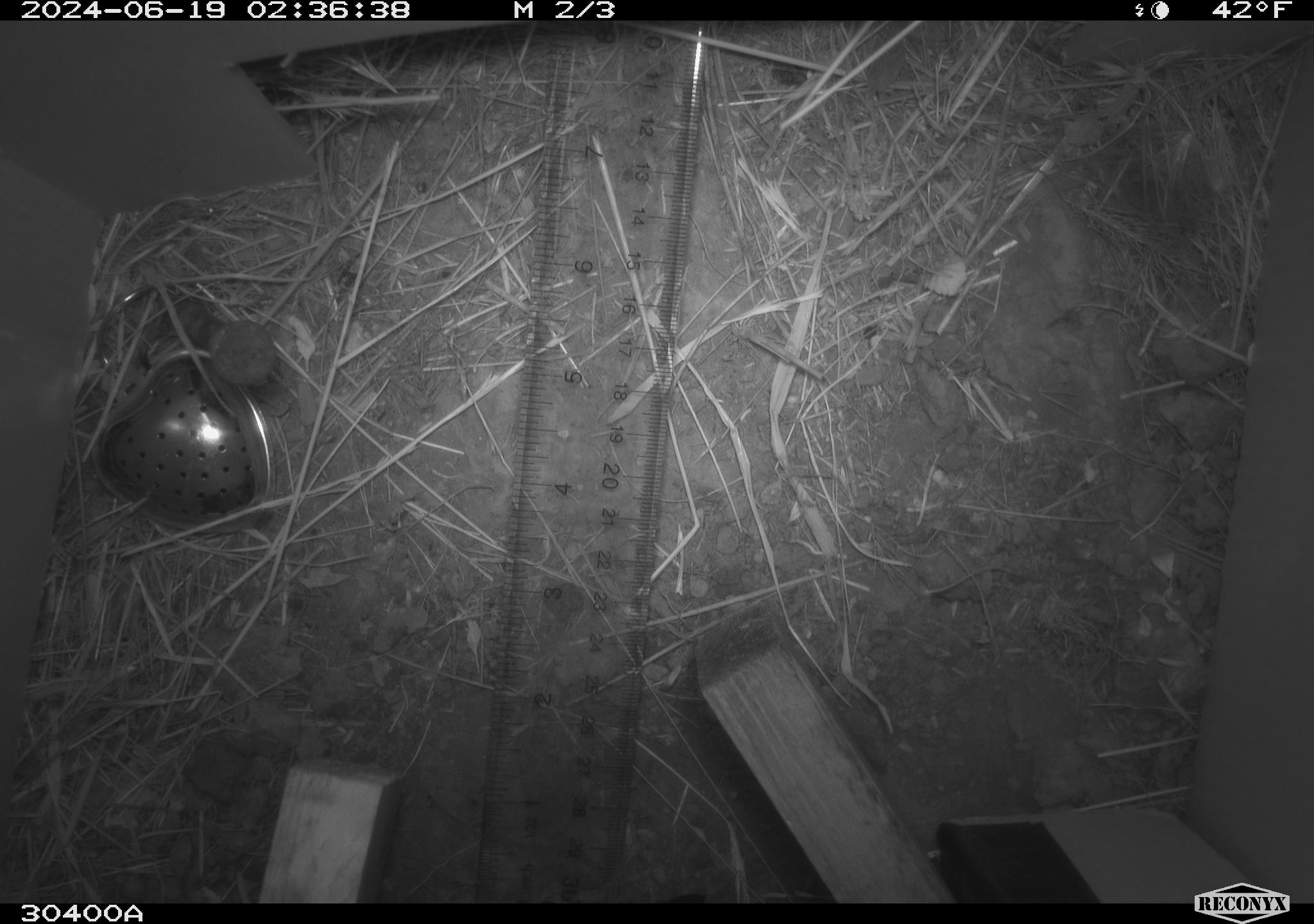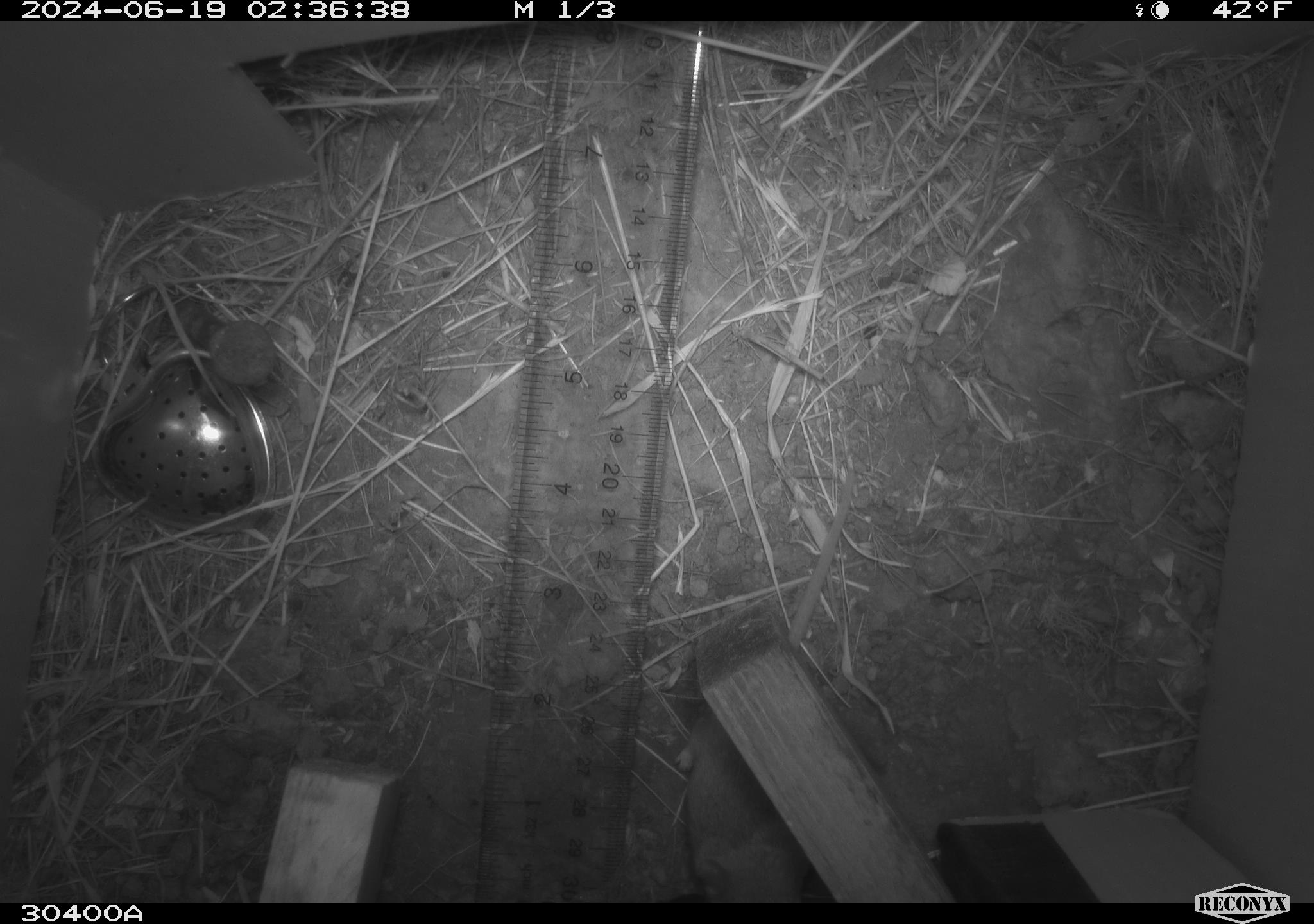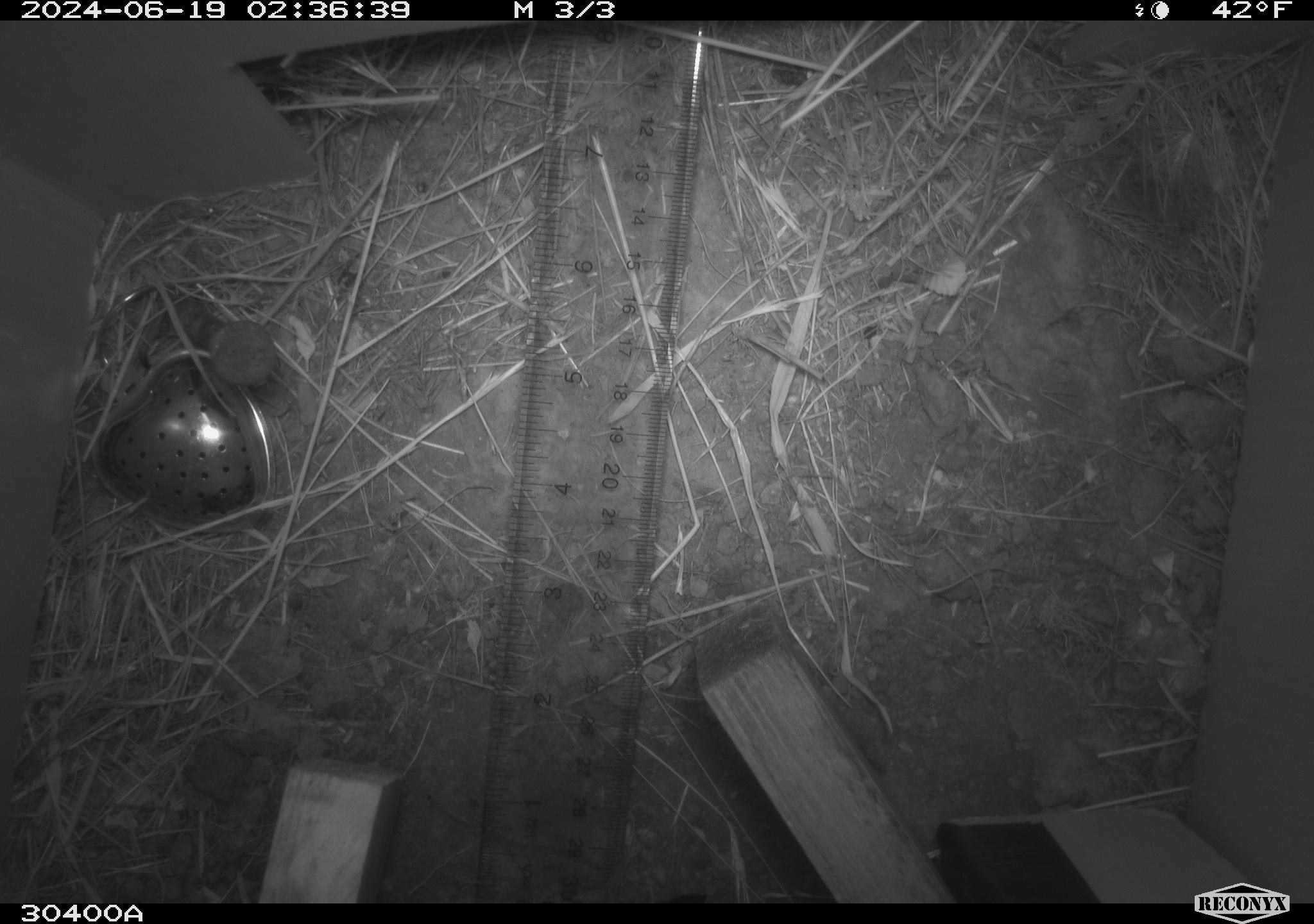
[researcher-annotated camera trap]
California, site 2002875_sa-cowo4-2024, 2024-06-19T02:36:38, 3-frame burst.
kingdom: Animalia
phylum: Chordata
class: Mammalia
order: Rodentia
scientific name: Rodentia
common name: rodent